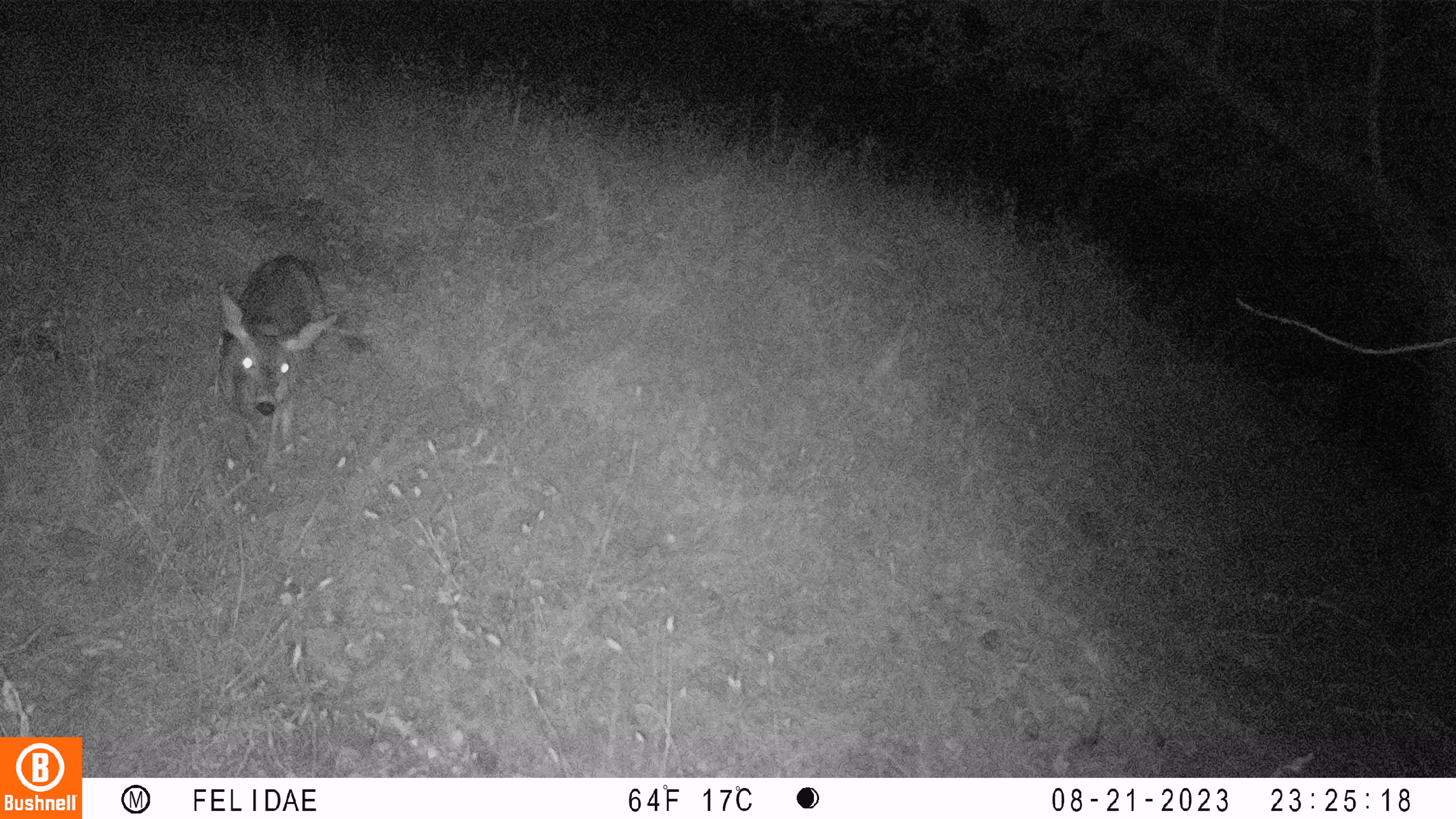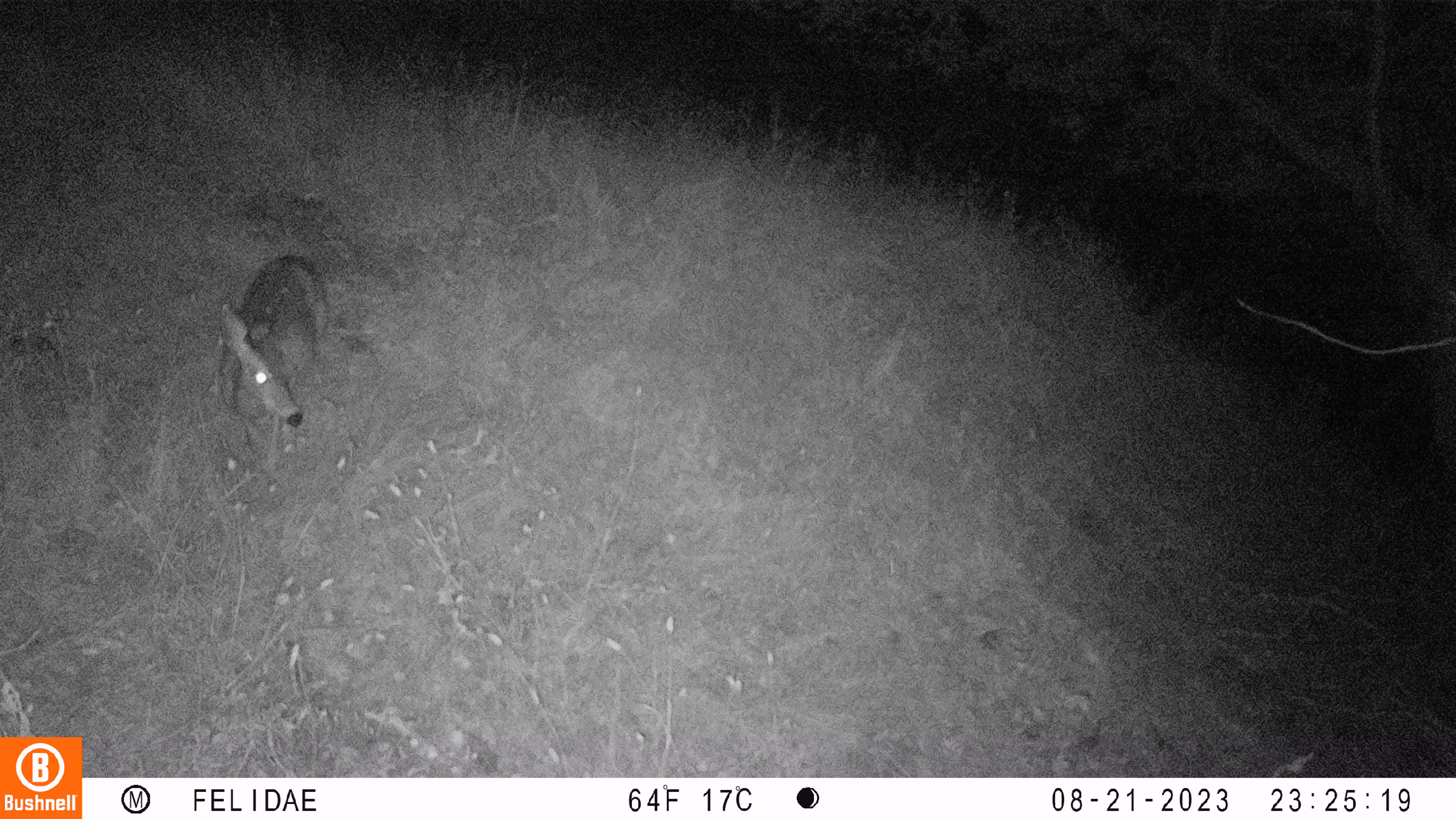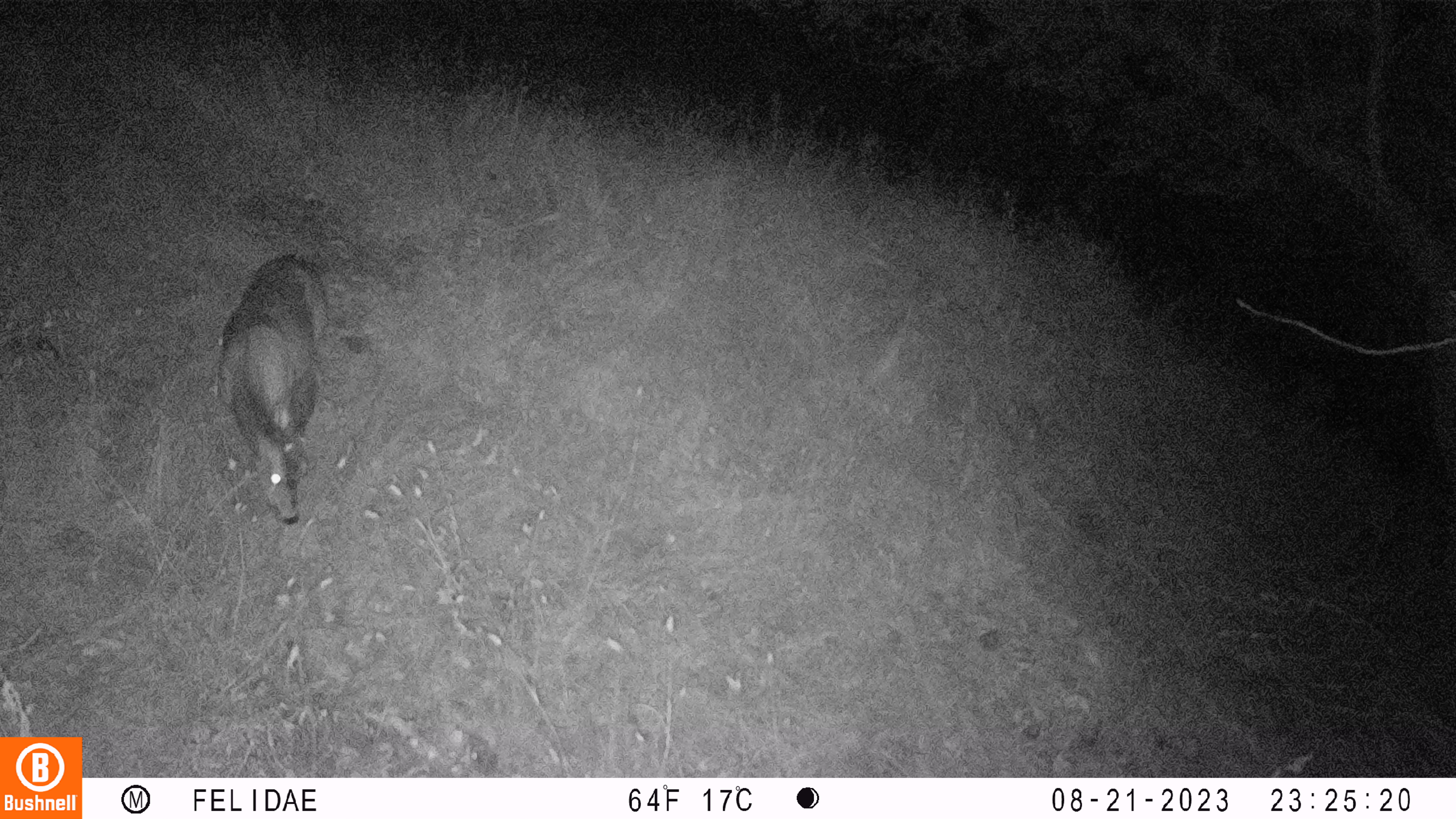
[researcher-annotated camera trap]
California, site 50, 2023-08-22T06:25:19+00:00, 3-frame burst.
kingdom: Animalia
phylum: Chordata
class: Mammalia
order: Artiodactyla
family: Cervidae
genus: Odocoileus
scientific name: Odocoileus hemionus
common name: mule deer